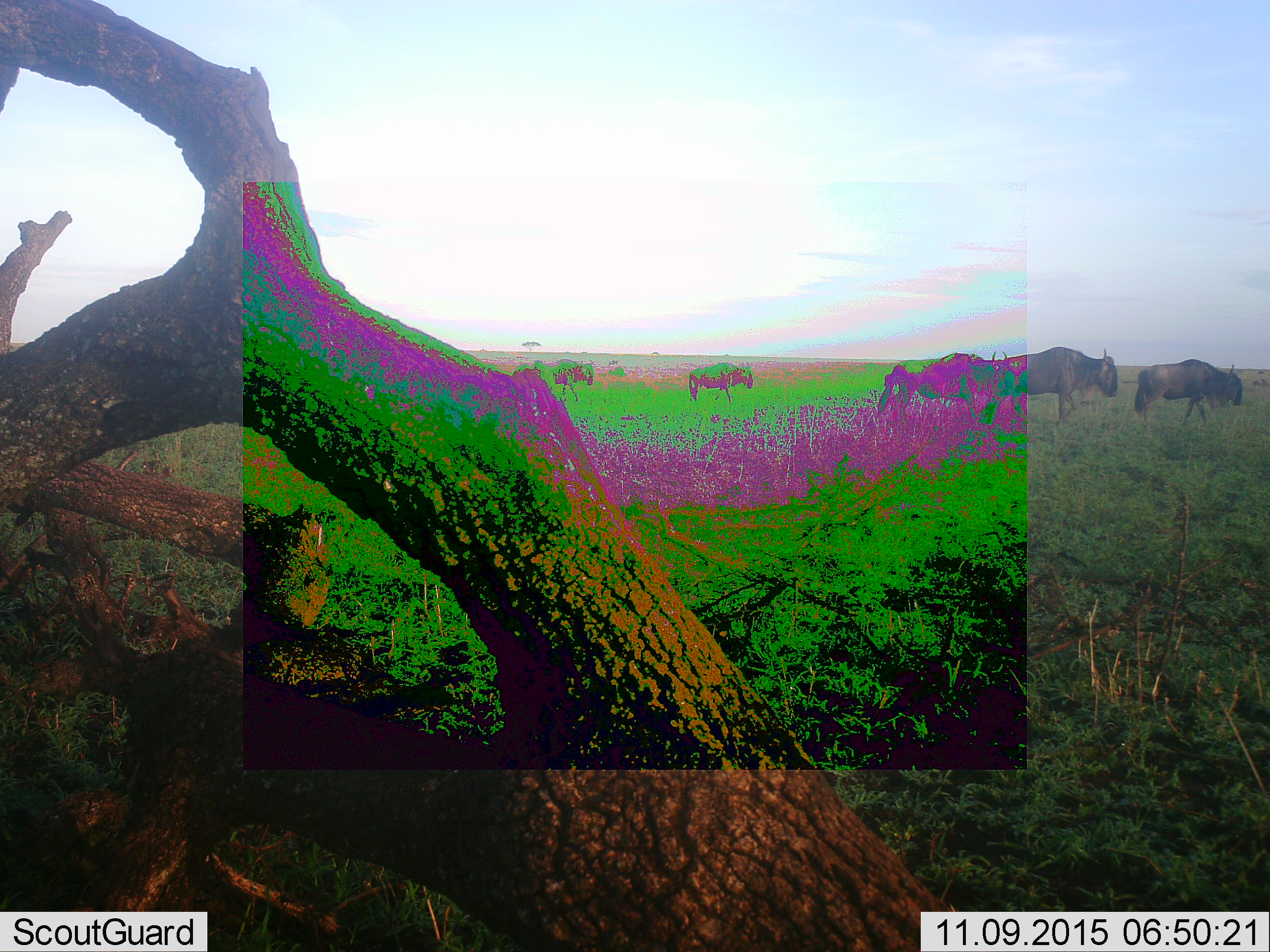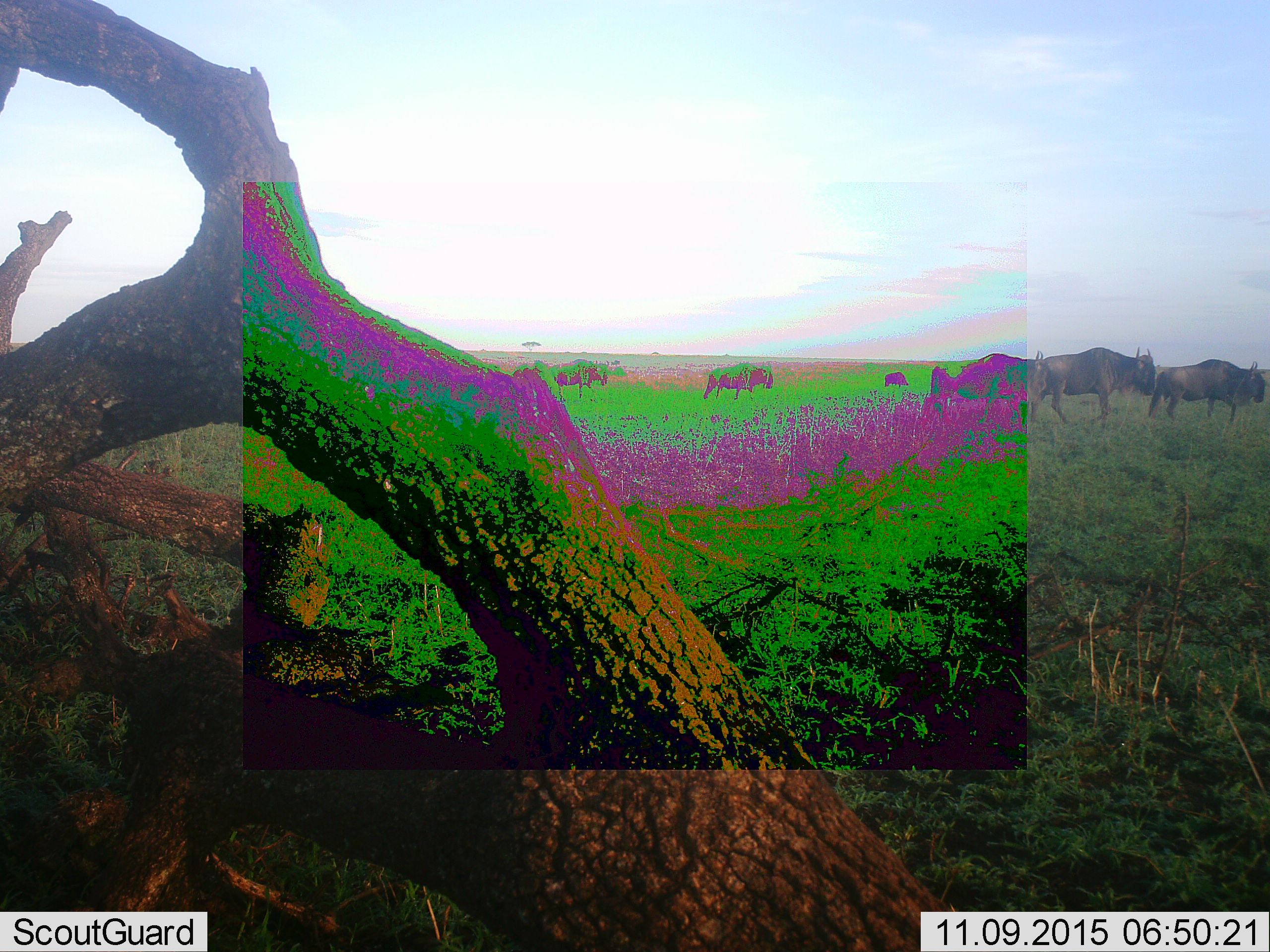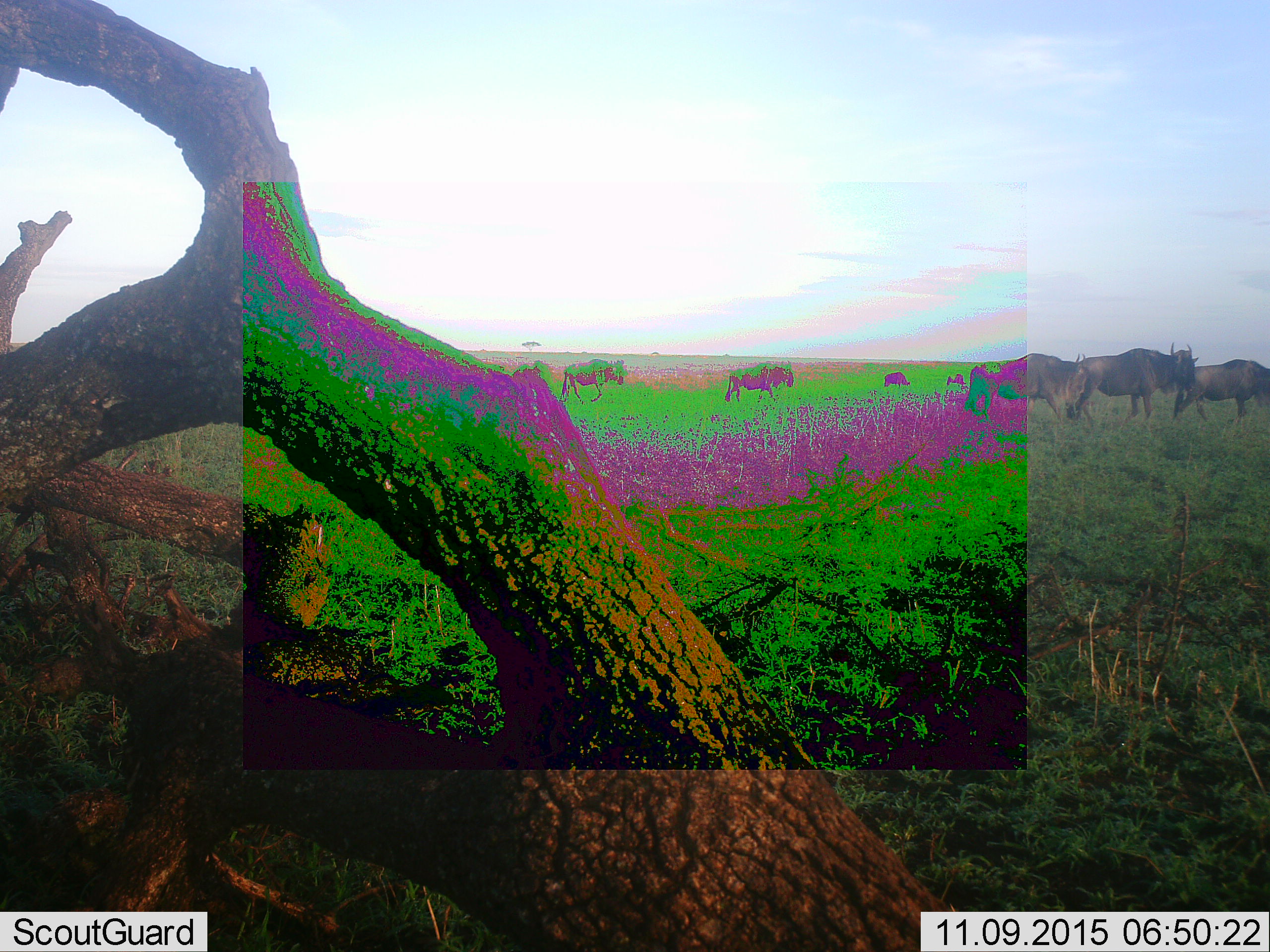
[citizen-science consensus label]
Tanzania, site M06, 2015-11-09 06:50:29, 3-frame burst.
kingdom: Animalia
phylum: Chordata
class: Mammalia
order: Artiodactyla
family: Bovidae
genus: Connochaetes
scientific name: Connochaetes taurinus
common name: blue wildebeest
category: wildebeest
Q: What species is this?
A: Wildebeest (blue wildebeest) (Connochaetes taurinus).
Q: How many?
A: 7.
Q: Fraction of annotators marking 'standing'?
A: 29%.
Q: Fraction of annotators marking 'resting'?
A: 0%.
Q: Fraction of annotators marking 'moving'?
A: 100%.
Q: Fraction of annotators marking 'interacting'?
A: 0%.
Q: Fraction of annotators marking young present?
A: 0%.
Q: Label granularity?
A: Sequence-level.